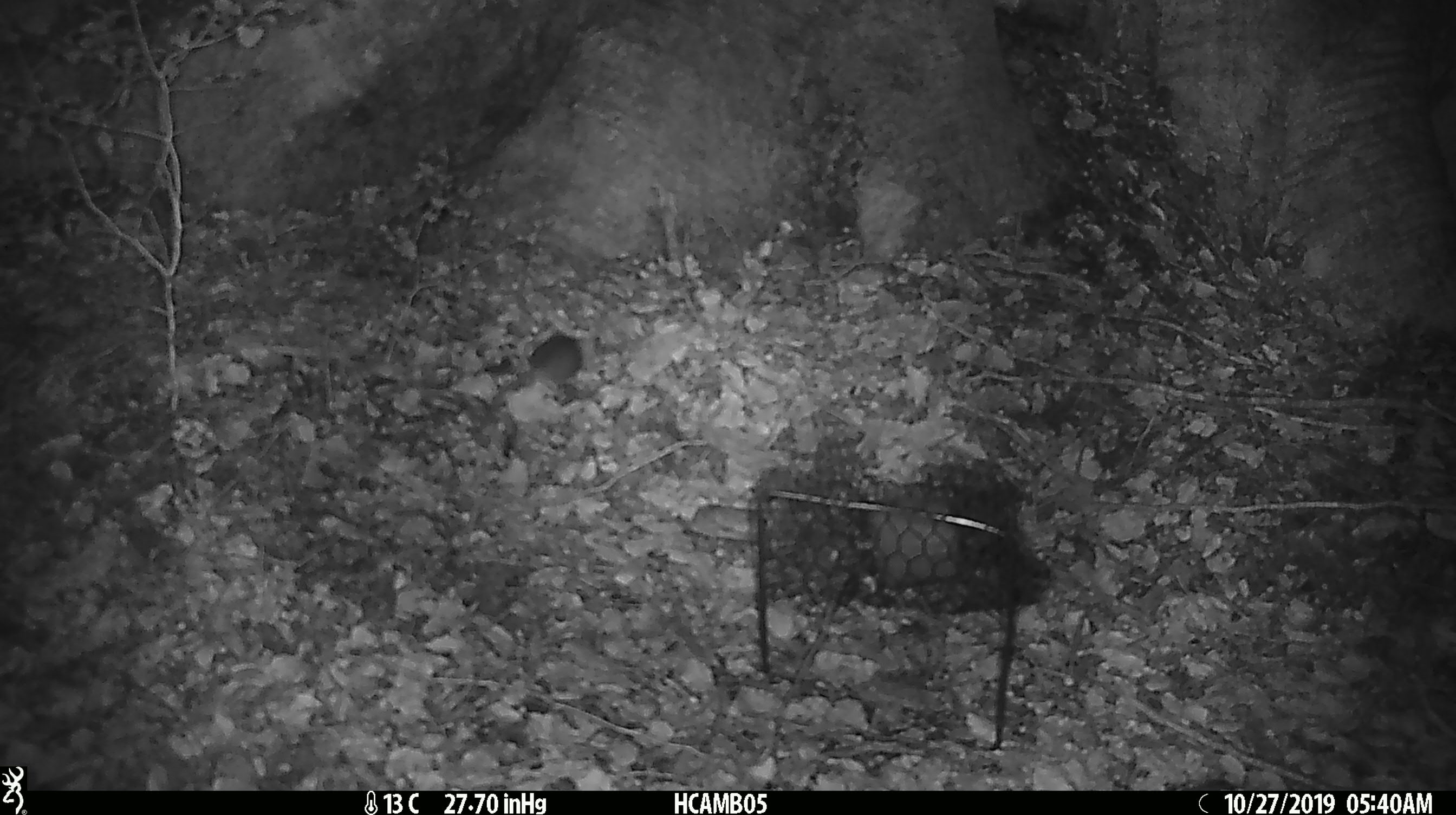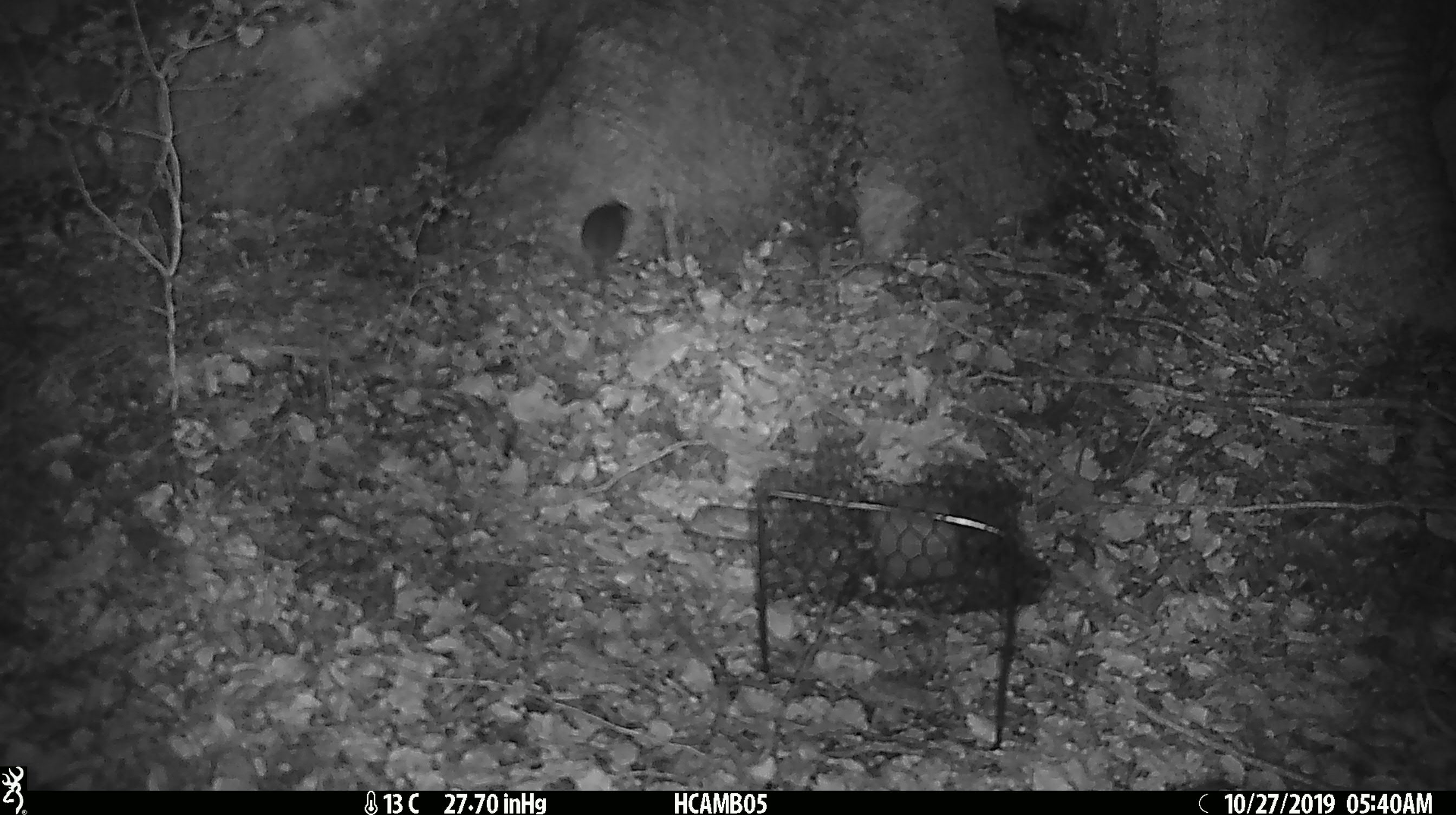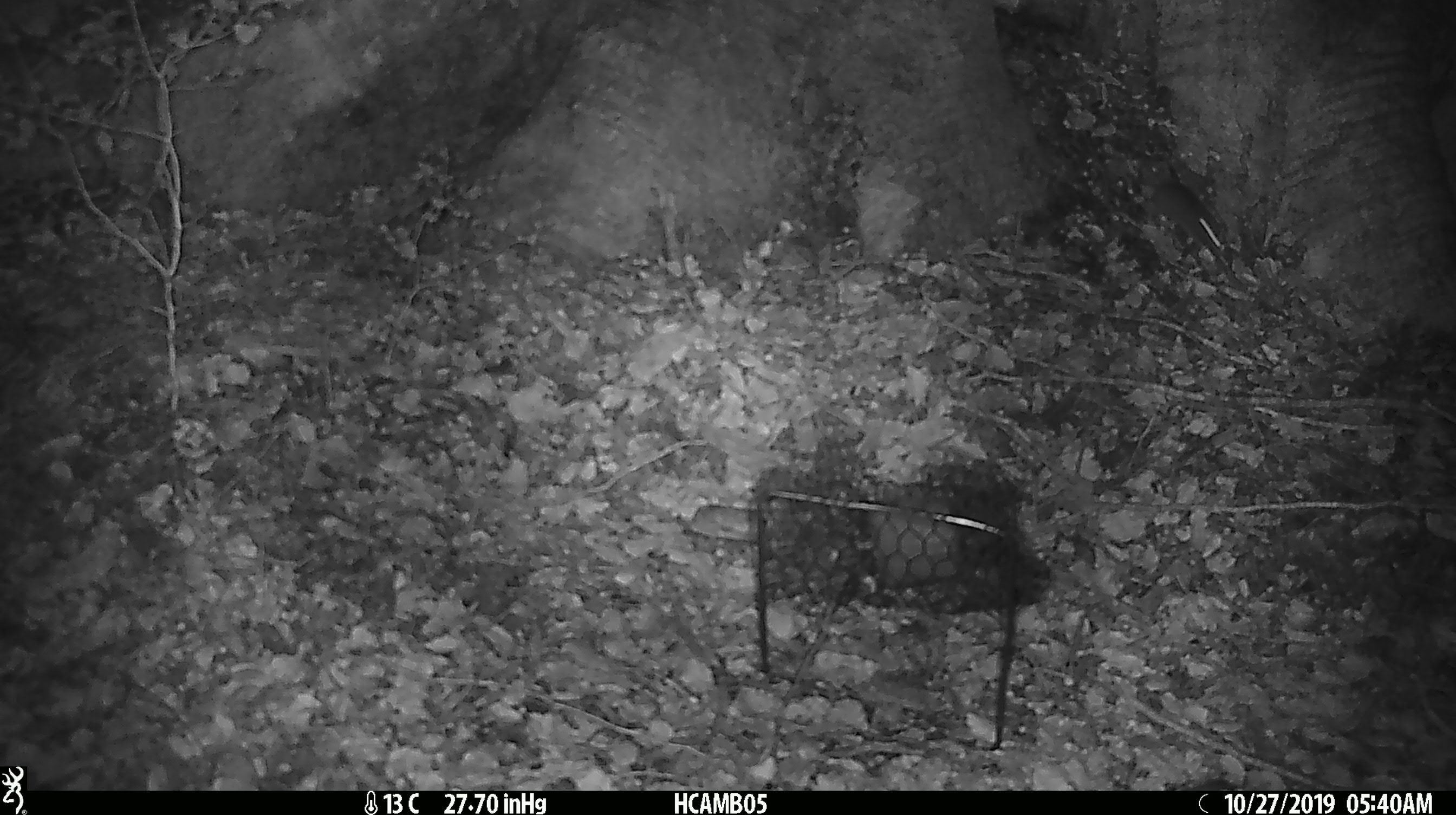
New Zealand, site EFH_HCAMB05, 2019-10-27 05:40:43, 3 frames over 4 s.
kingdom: Animalia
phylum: Chordata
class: Mammalia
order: Rodentia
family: Muridae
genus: Mus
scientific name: Mus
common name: mouse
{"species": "mouse (Mus)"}